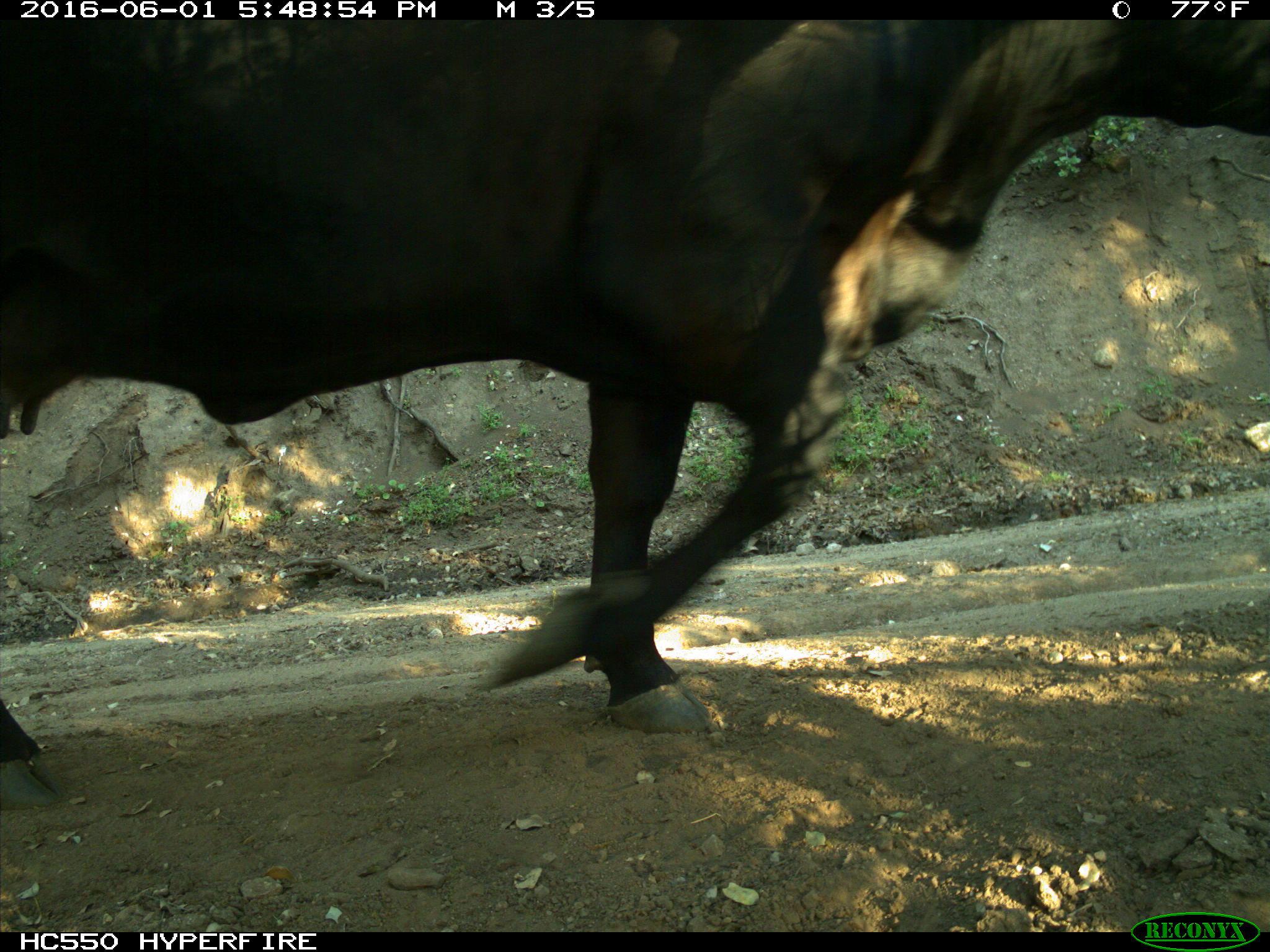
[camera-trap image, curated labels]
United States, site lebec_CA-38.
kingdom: Animalia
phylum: Chordata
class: Mammalia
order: Artiodactyla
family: Bovidae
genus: Bos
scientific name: Bos taurus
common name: domestic cow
Bos taurus (domestic cow).